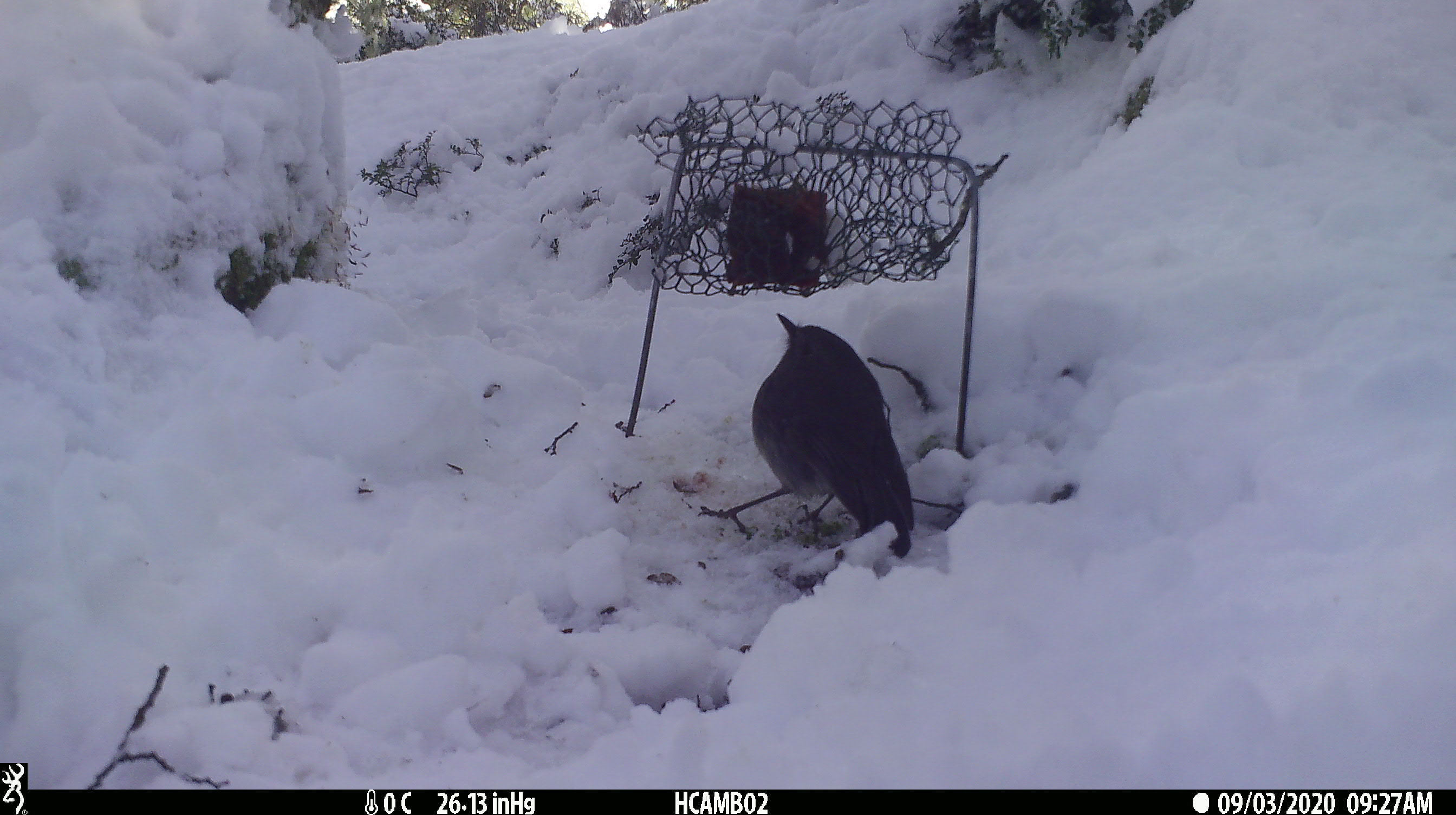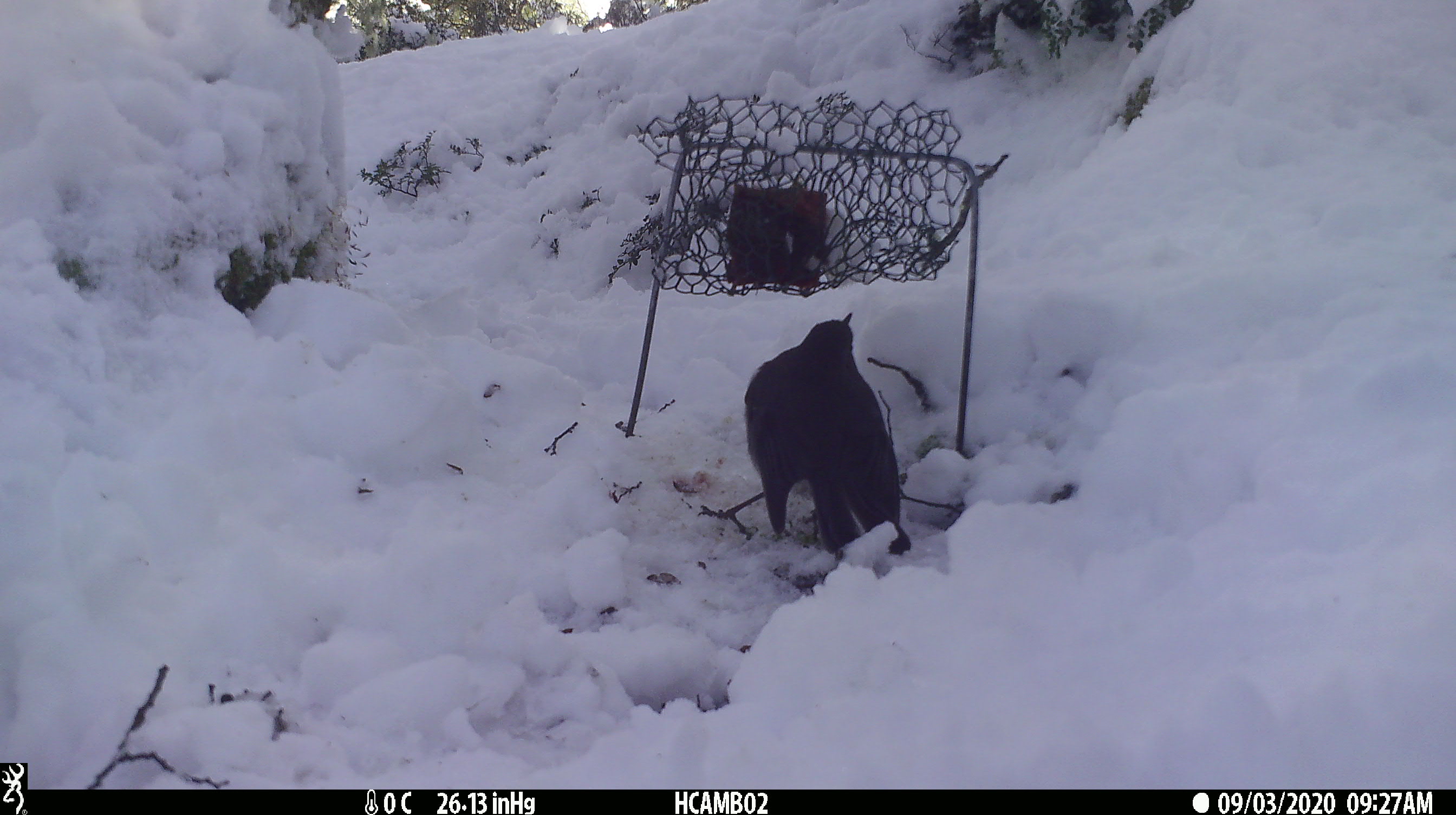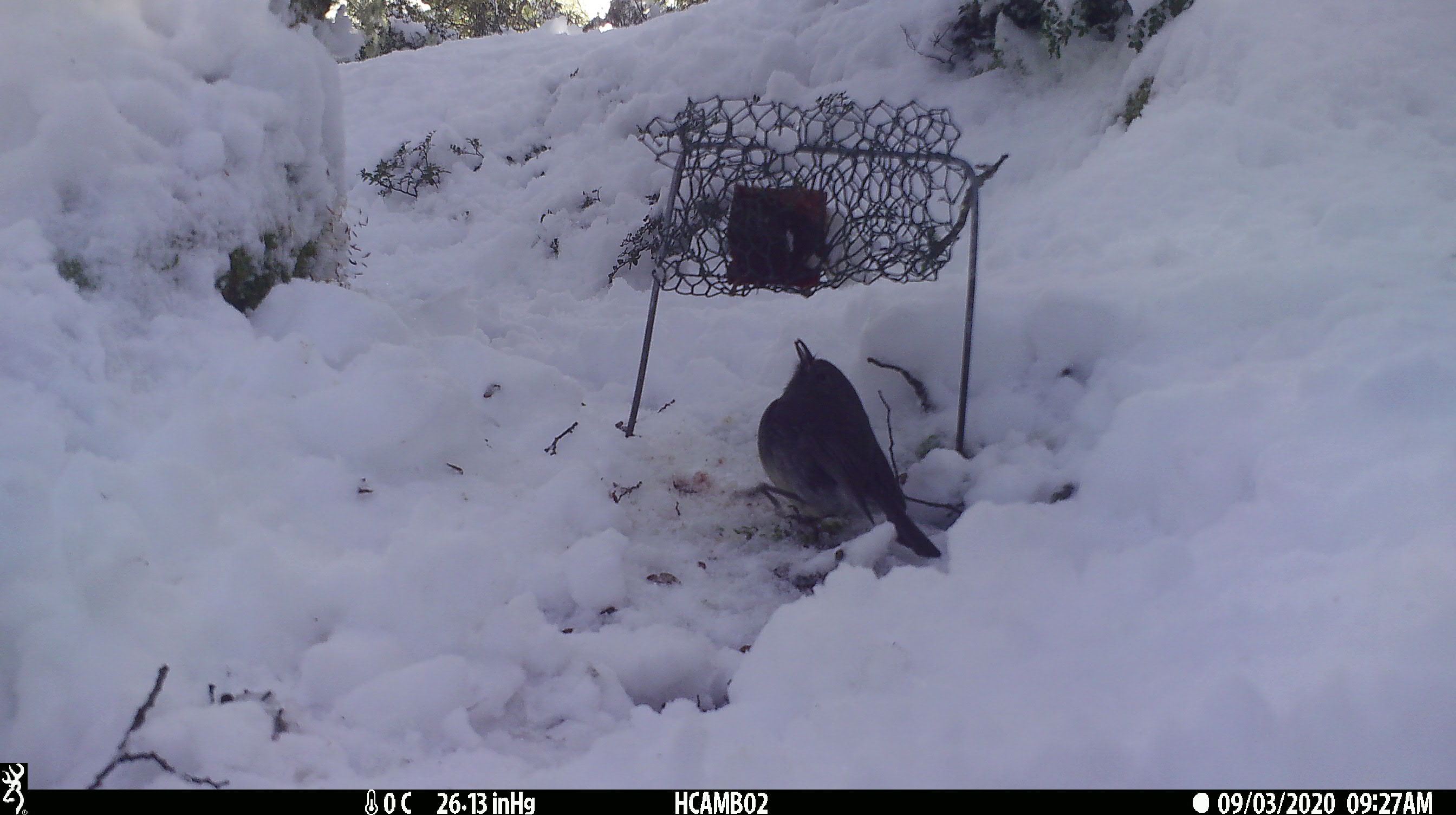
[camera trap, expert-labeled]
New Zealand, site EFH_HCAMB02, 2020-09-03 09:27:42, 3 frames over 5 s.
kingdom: Animalia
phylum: Chordata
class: Aves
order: Passeriformes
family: Petroicidae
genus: Petroica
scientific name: Petroica australis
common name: new zealand robin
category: robin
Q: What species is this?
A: Robin (new zealand robin) (Petroica australis).